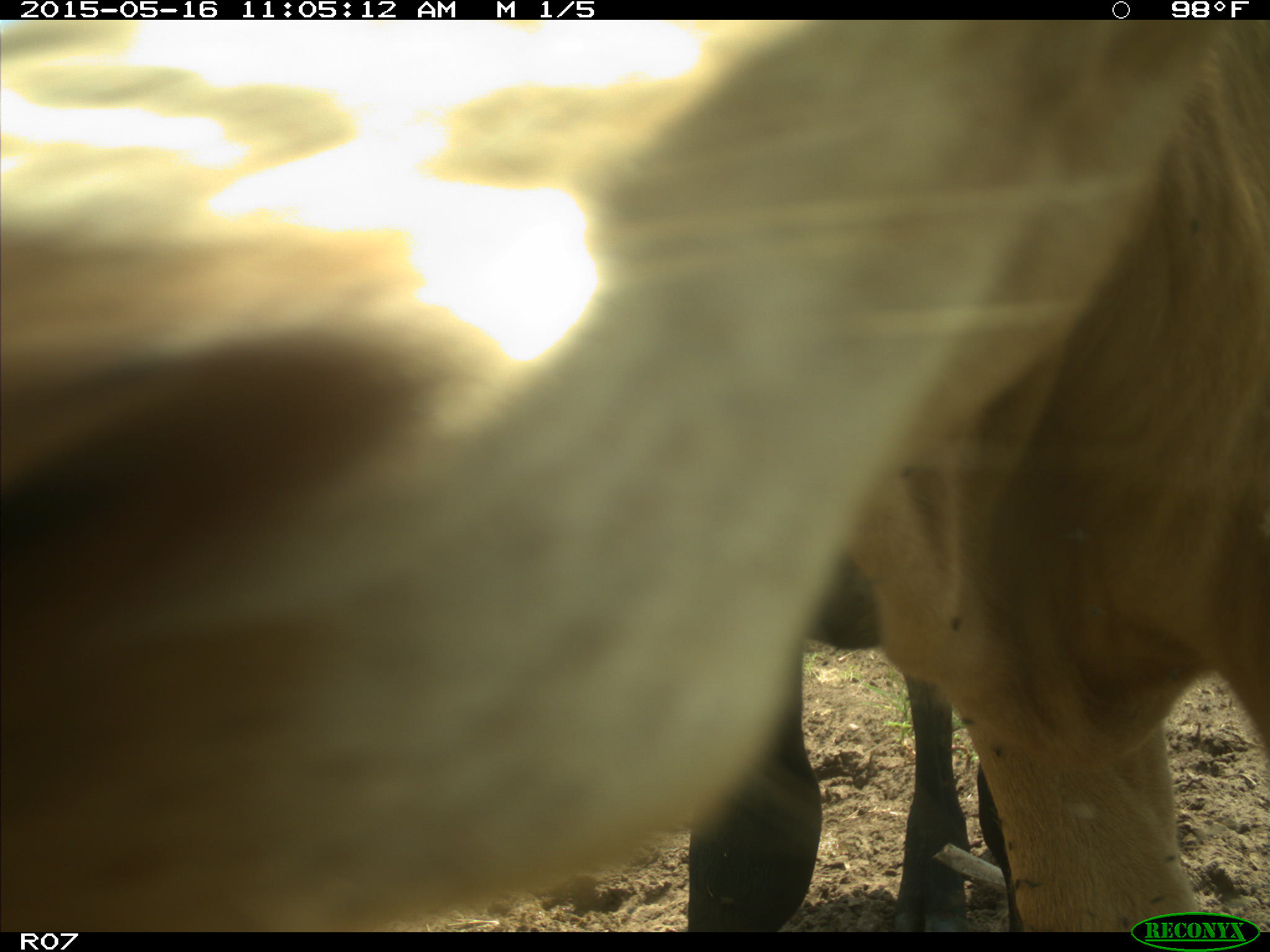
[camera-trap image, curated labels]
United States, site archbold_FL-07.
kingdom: Animalia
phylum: Chordata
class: Mammalia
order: Artiodactyla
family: Bovidae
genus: Bos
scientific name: Bos taurus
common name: domestic cow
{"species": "Bos taurus (domestic cow)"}